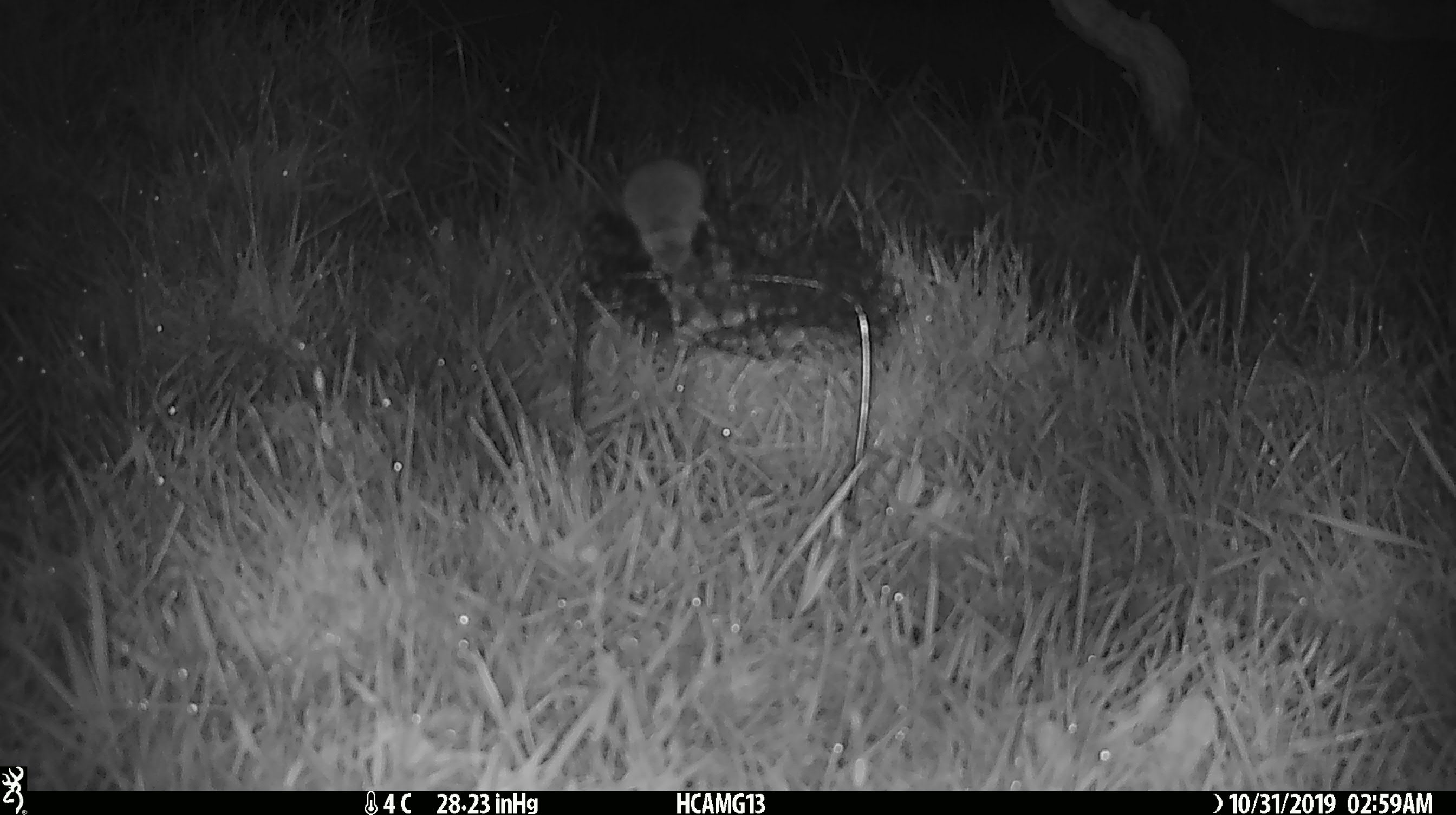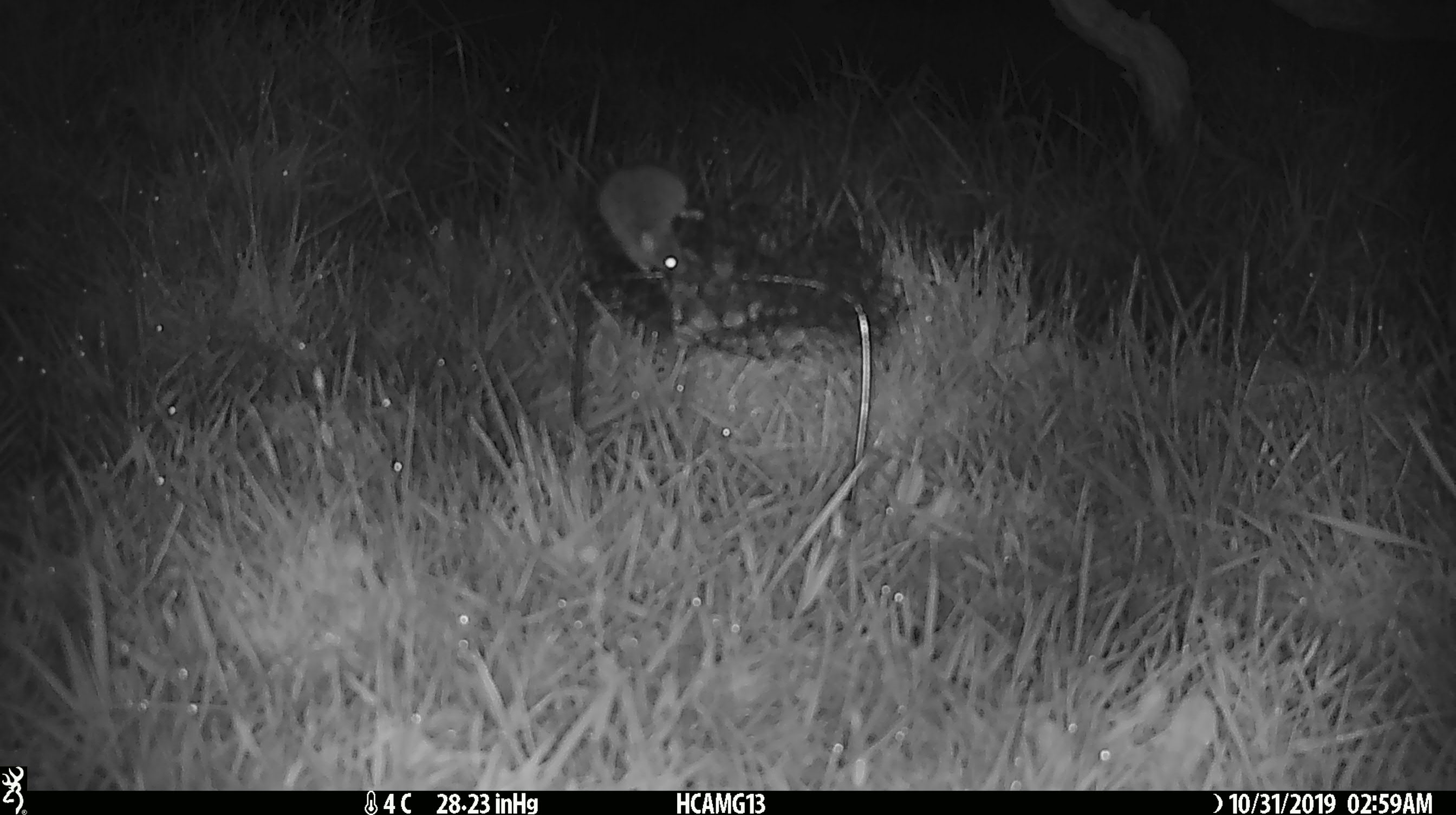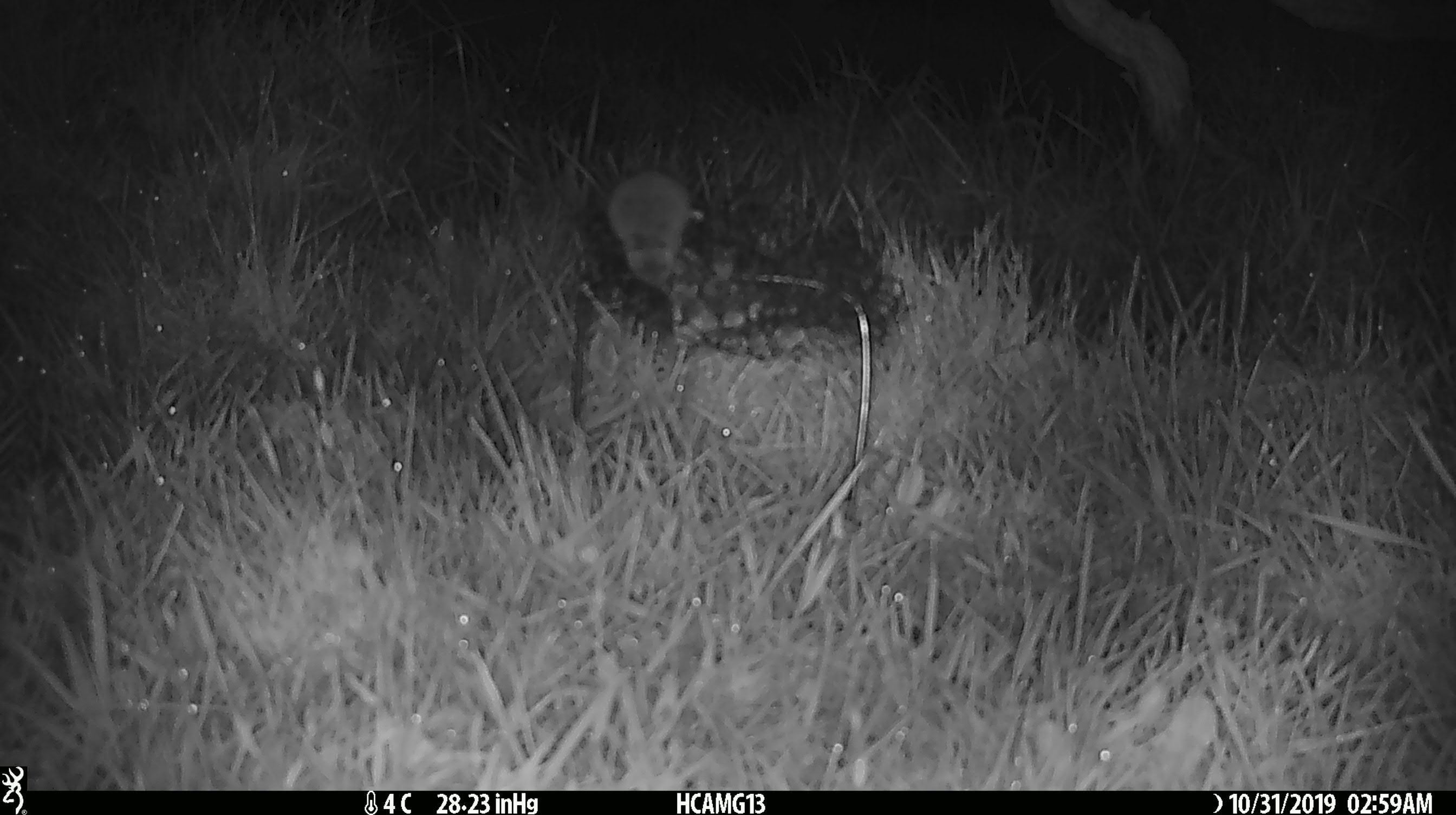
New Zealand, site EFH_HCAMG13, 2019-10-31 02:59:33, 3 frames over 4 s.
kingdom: Animalia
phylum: Chordata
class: Mammalia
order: Rodentia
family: Muridae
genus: Mus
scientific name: Mus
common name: mouse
Mouse (Mus).